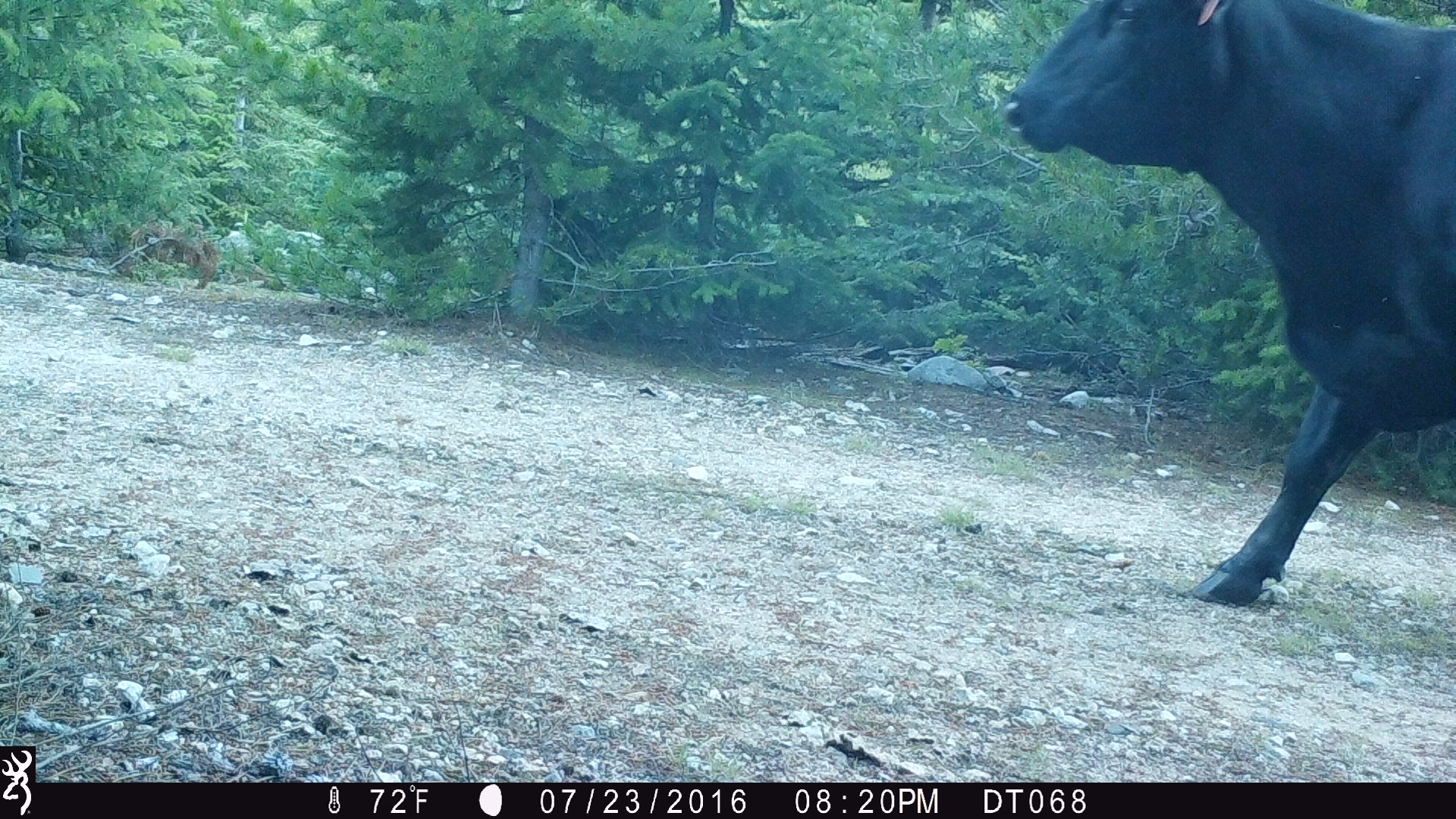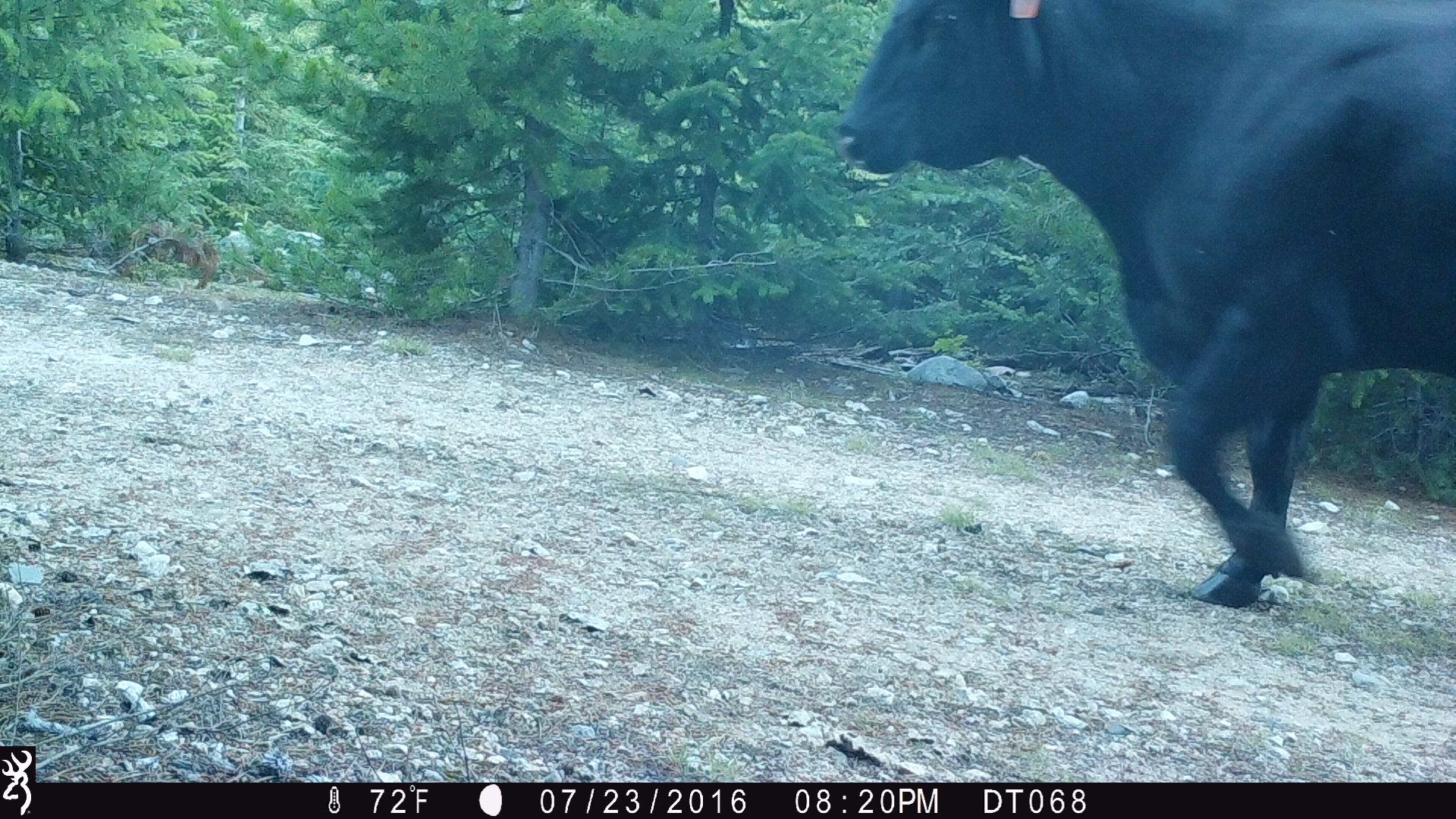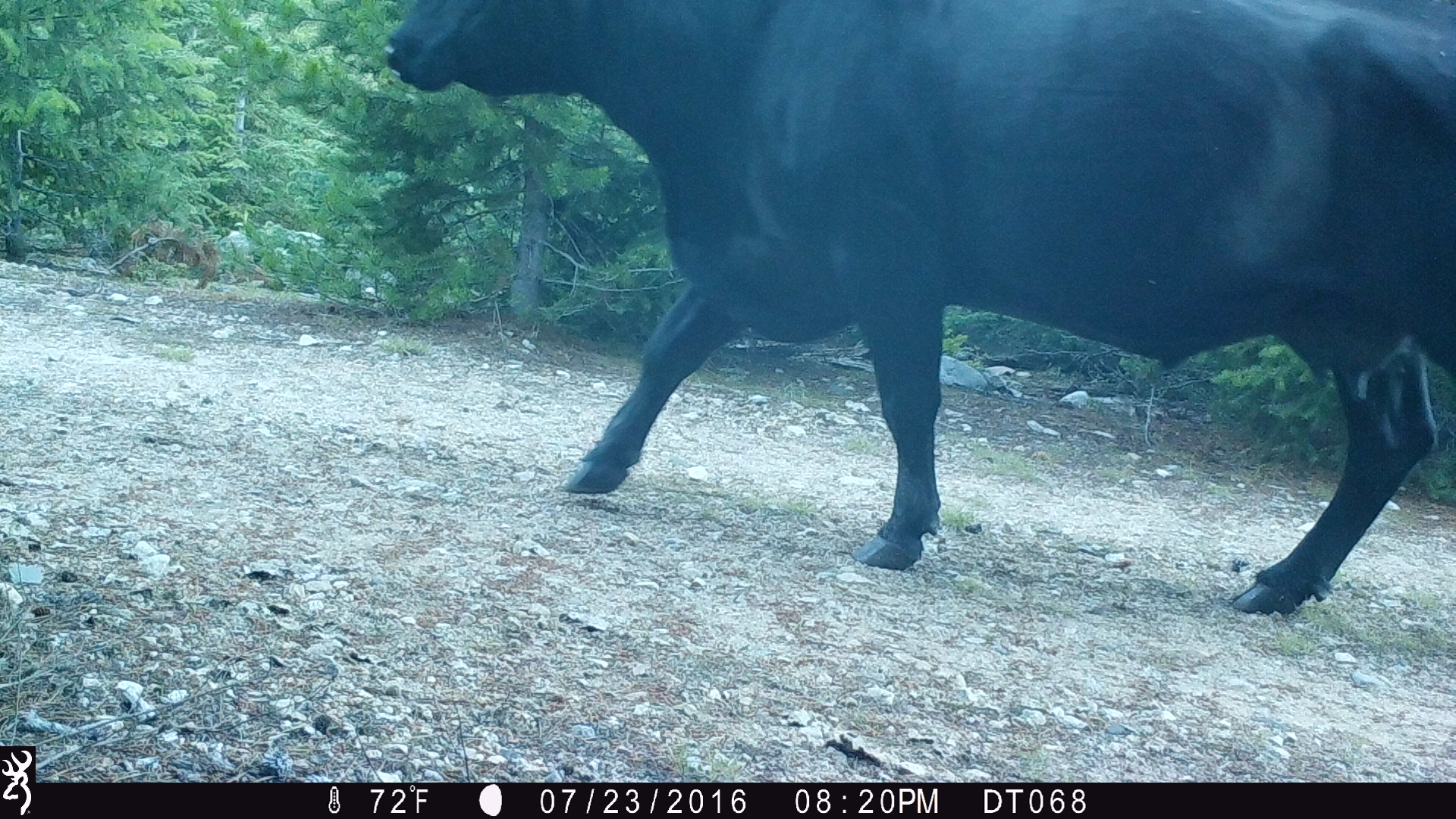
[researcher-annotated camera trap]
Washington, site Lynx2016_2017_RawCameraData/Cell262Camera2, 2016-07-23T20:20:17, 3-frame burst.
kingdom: Animalia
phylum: Chordata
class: Mammalia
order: Artiodactyla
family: Bovidae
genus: Bos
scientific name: Bos taurus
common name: domestic cattle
Domestic cattle (Bos taurus). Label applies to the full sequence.